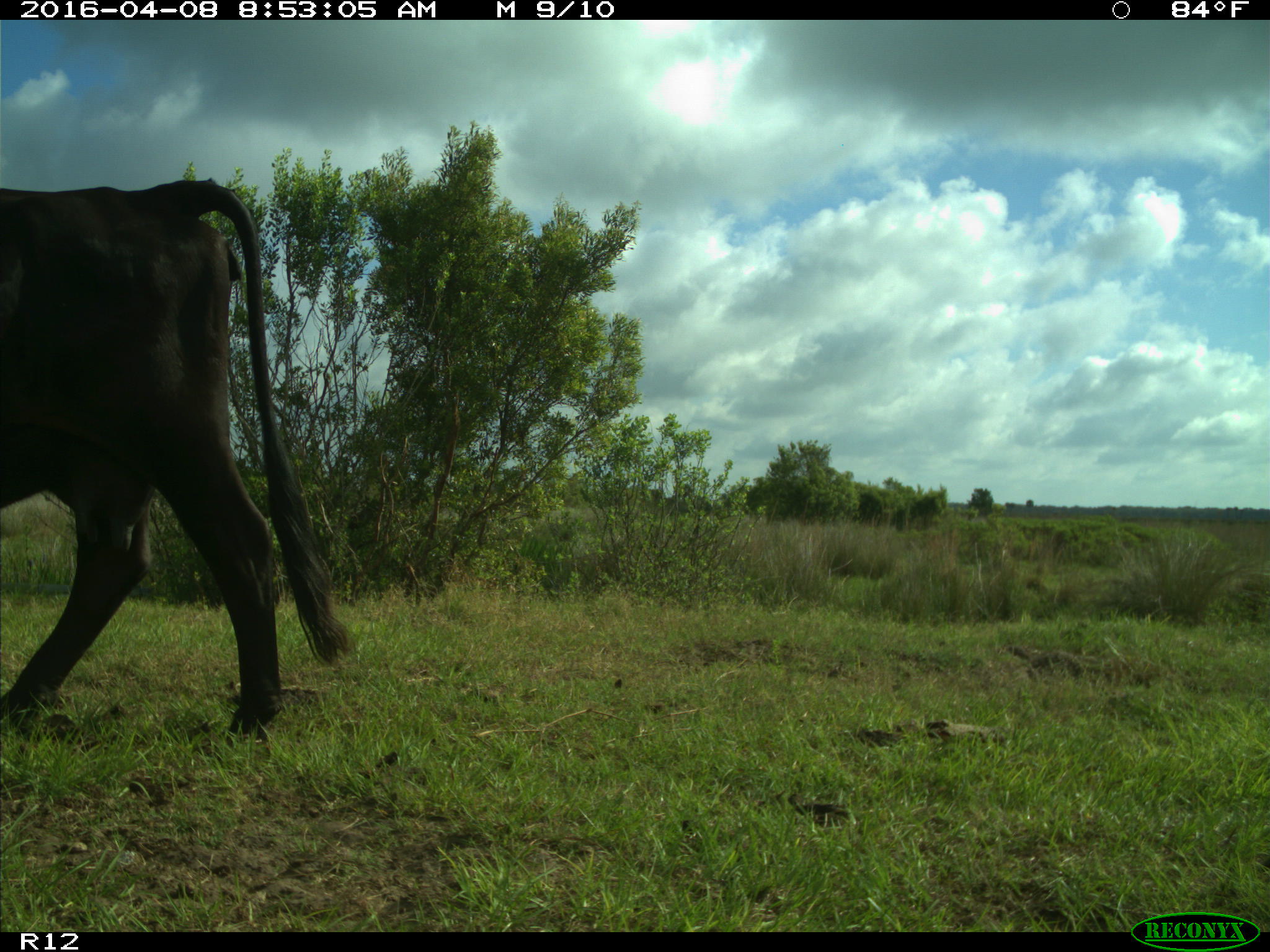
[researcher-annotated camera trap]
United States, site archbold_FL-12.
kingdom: Animalia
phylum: Chordata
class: Mammalia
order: Artiodactyla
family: Bovidae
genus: Bos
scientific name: Bos taurus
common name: domestic cow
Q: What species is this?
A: Bos taurus (domestic cow).